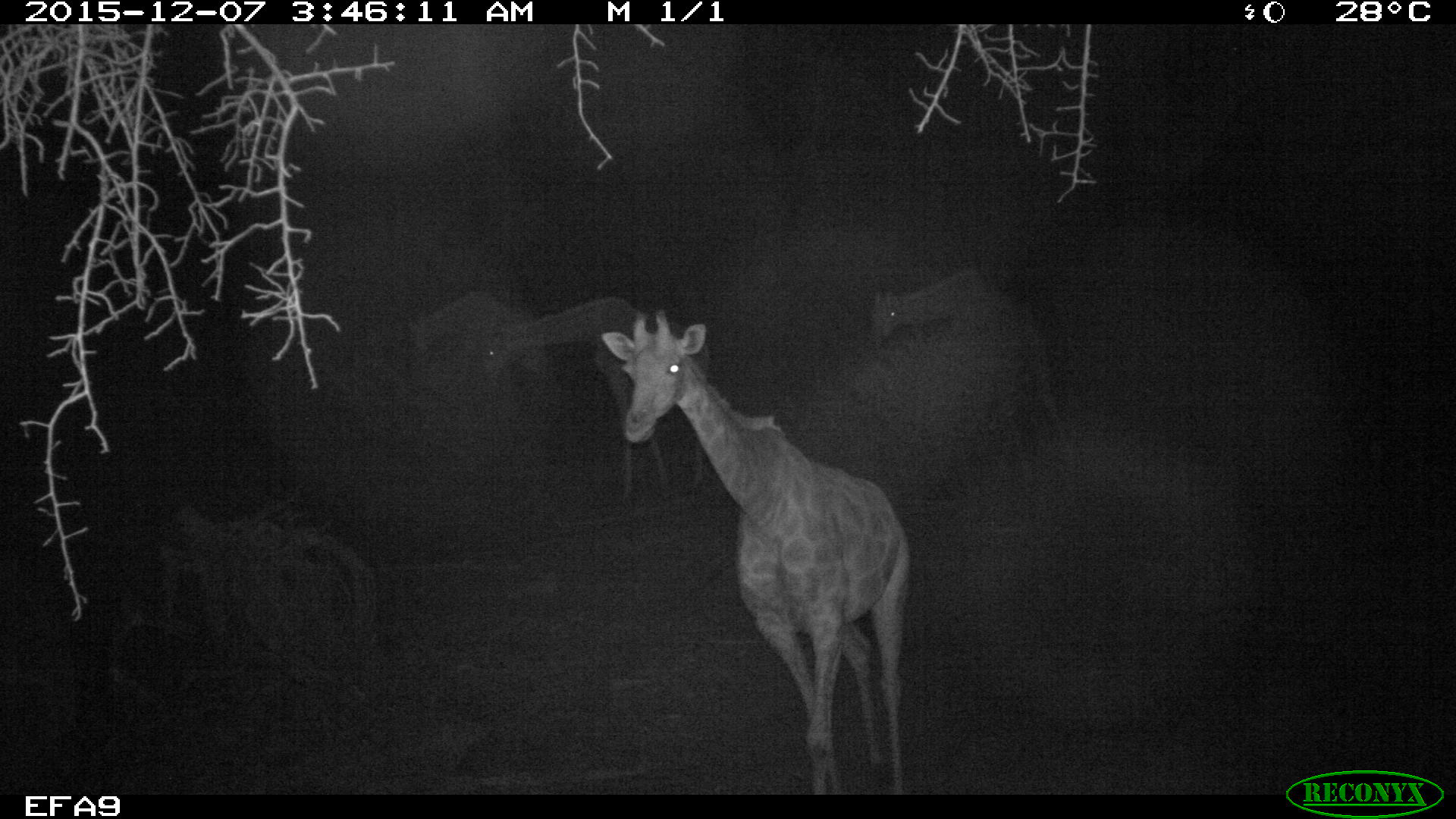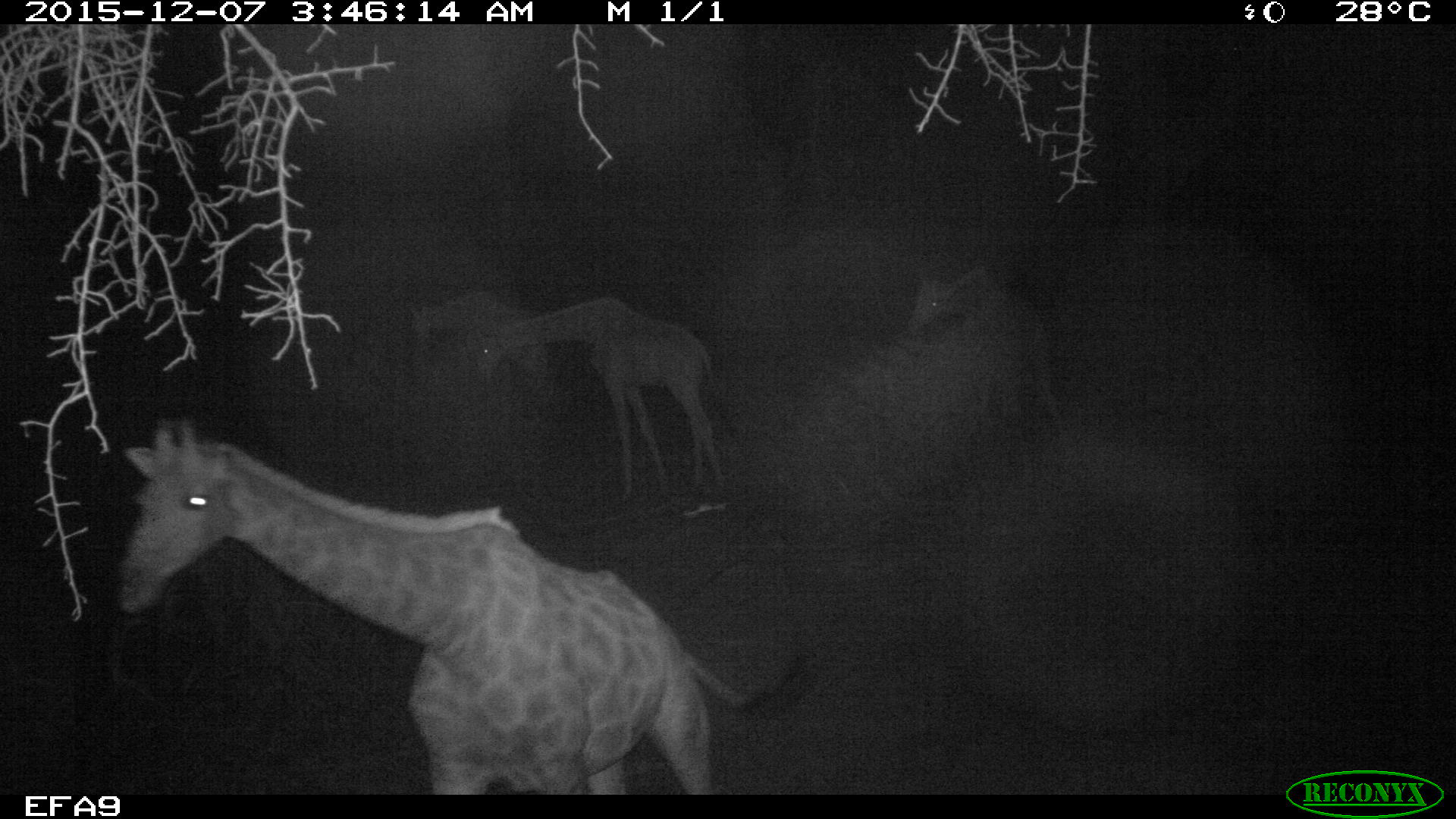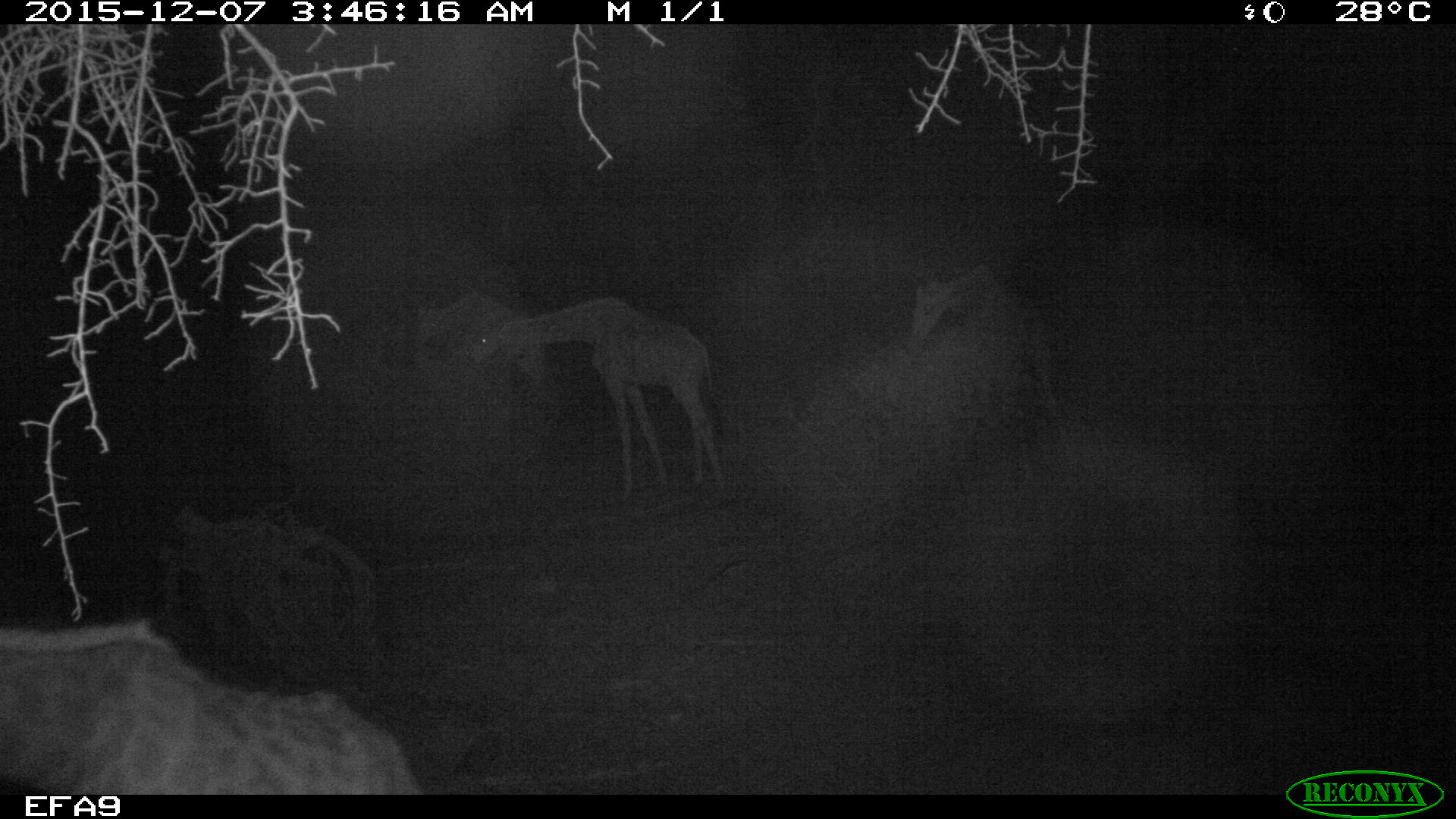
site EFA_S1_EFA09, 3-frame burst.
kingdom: Animalia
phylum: Chordata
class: Mammalia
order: Artiodactyla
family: Giraffidae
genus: Giraffa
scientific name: Giraffa camelopardalis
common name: giraffe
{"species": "giraffe (Giraffa camelopardalis)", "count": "4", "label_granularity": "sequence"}